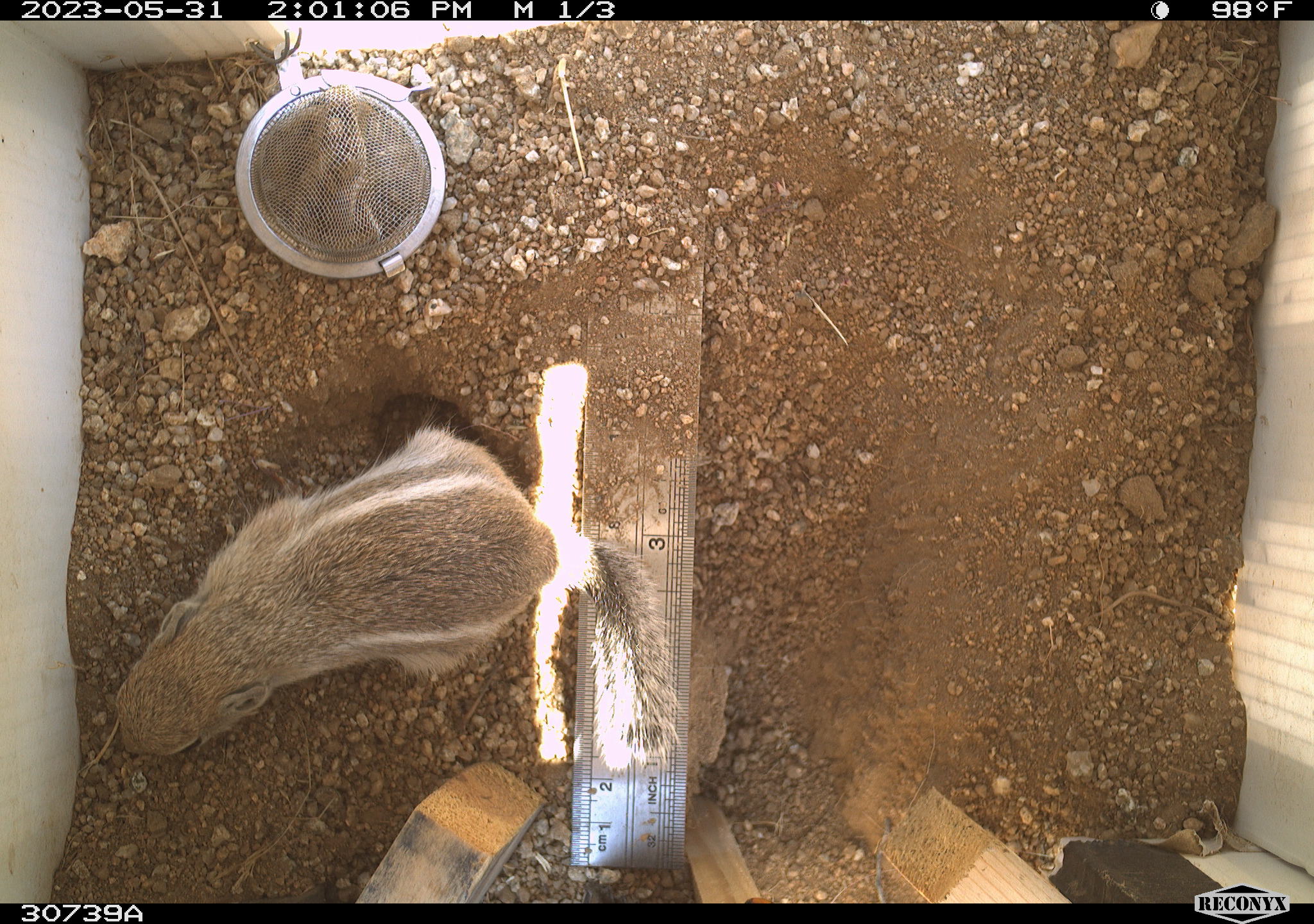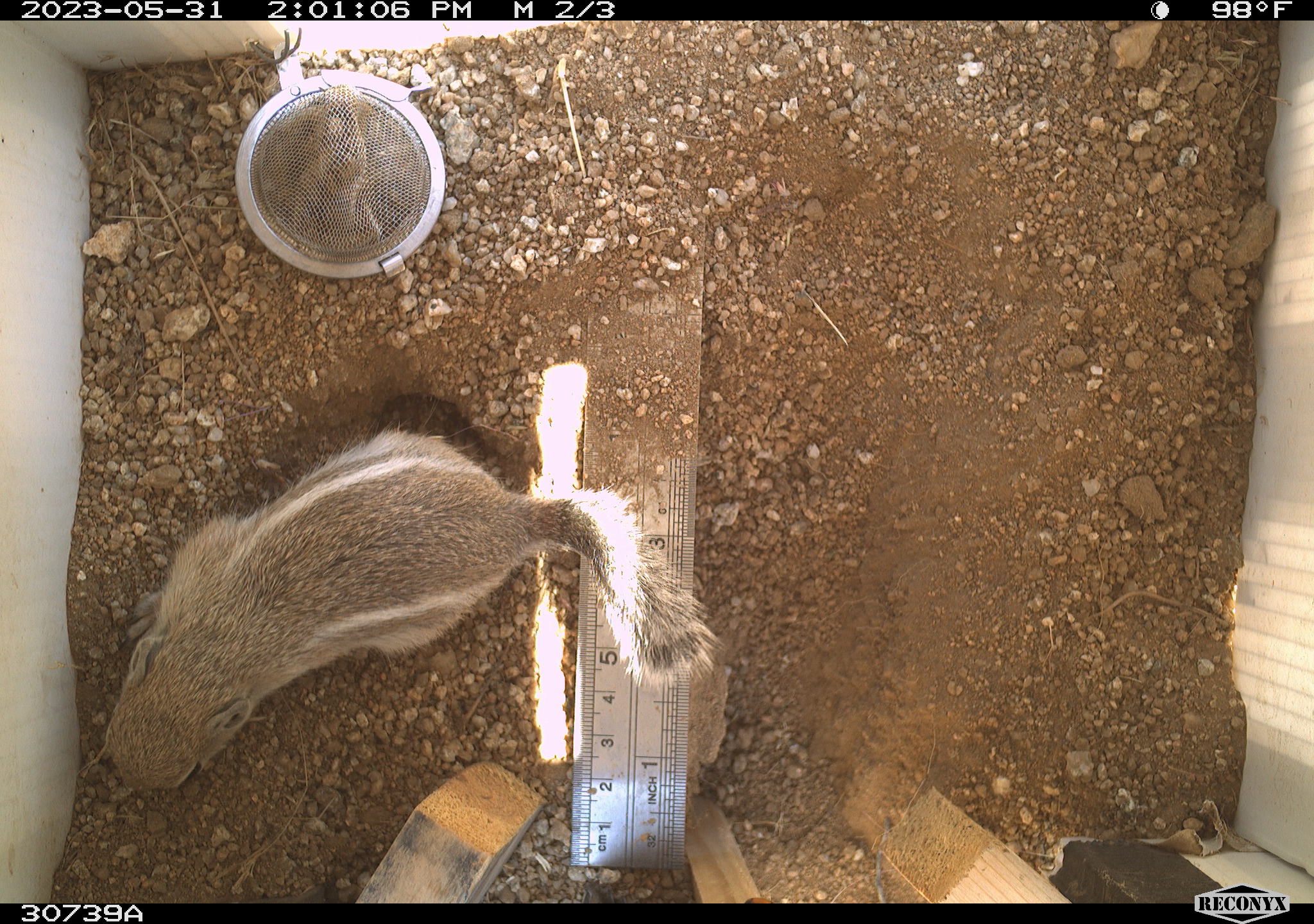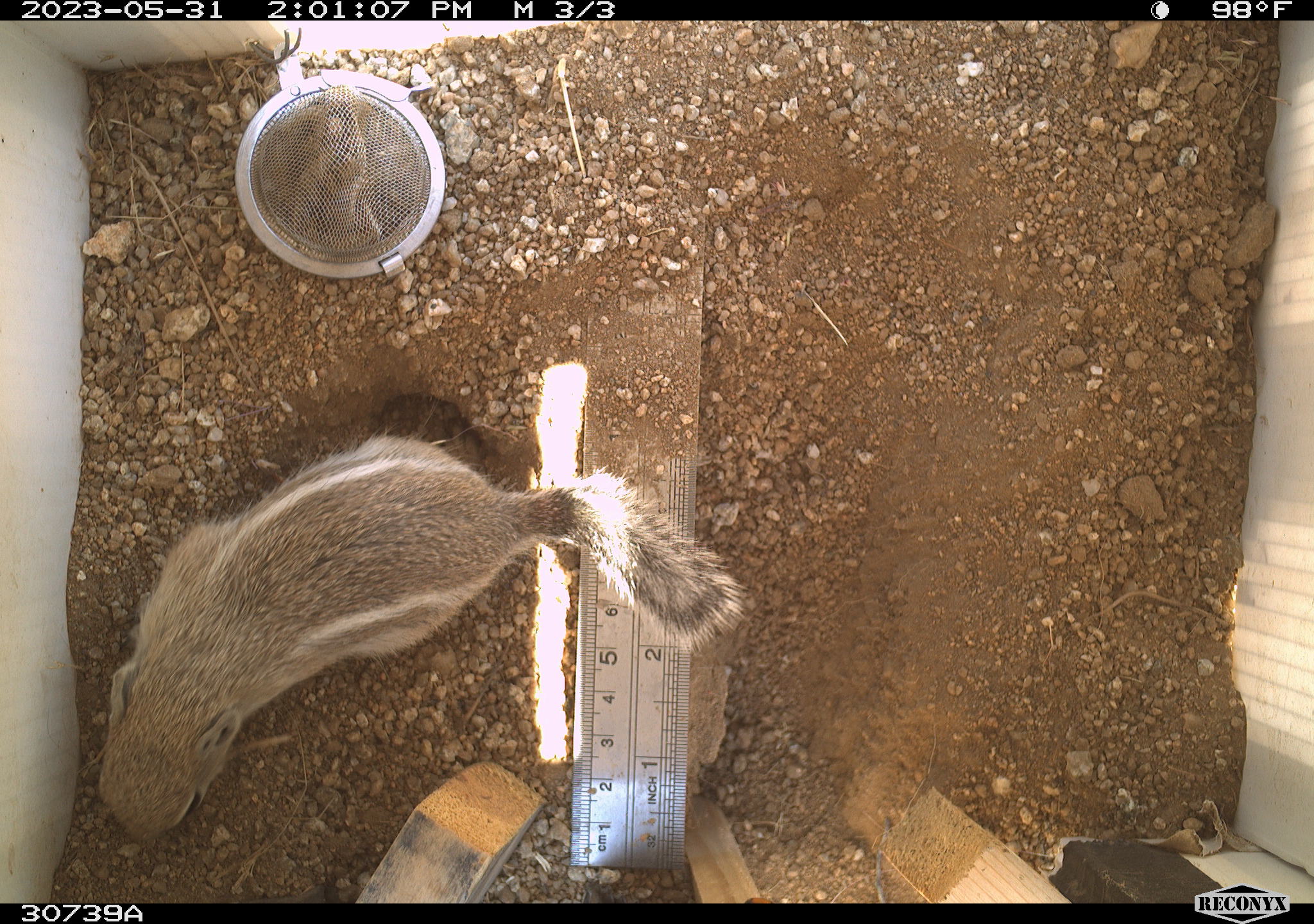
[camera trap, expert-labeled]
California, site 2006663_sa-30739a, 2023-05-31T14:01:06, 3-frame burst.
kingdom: Animalia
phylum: Chordata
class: Mammalia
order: Rodentia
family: Sciuridae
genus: Ammospermophilus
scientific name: Ammospermophilus leucurus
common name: white-tailed antelope squirrel